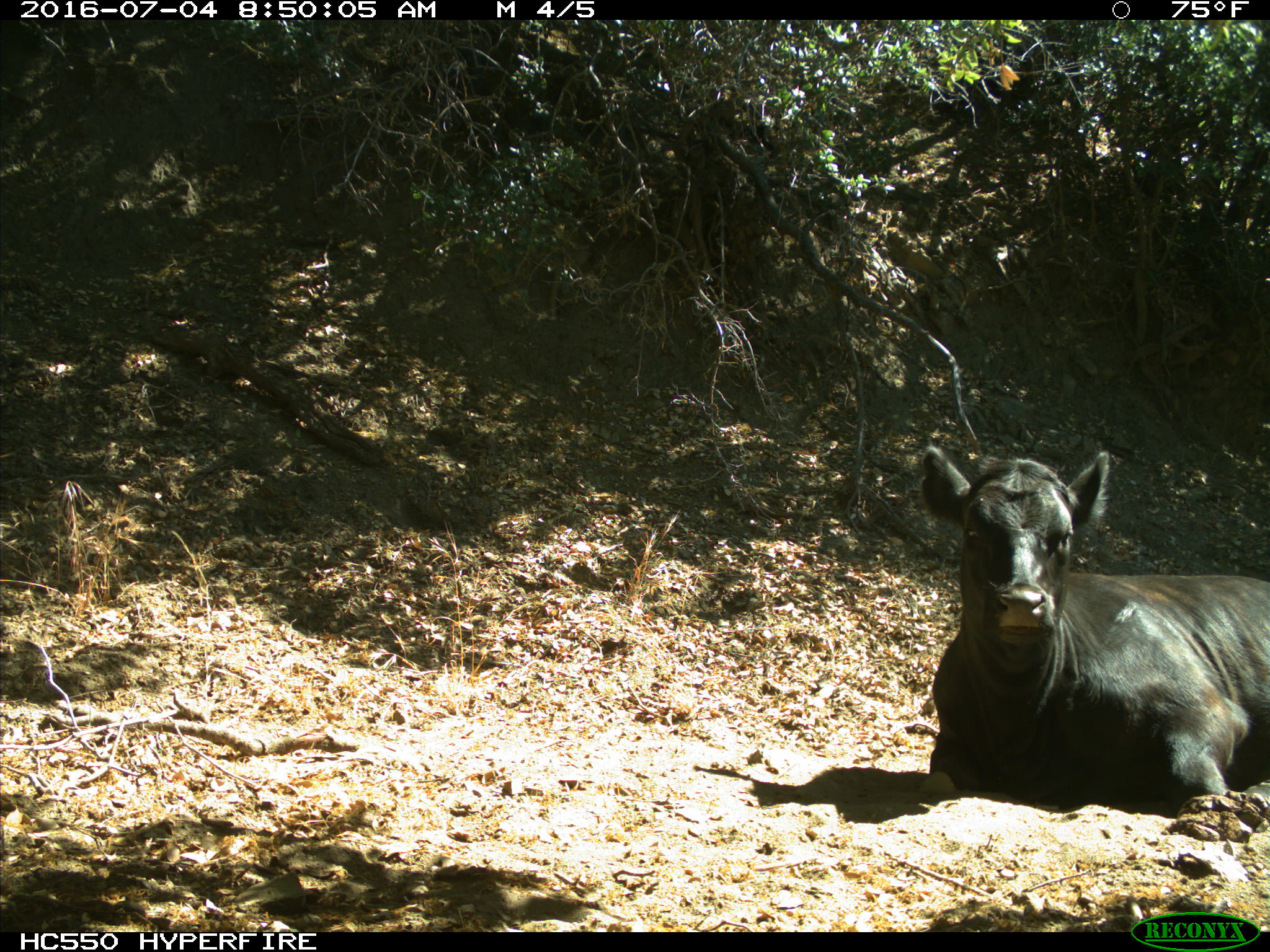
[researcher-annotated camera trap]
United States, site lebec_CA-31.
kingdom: Animalia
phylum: Chordata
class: Mammalia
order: Artiodactyla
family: Bovidae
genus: Bos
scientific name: Bos taurus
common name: domestic cow